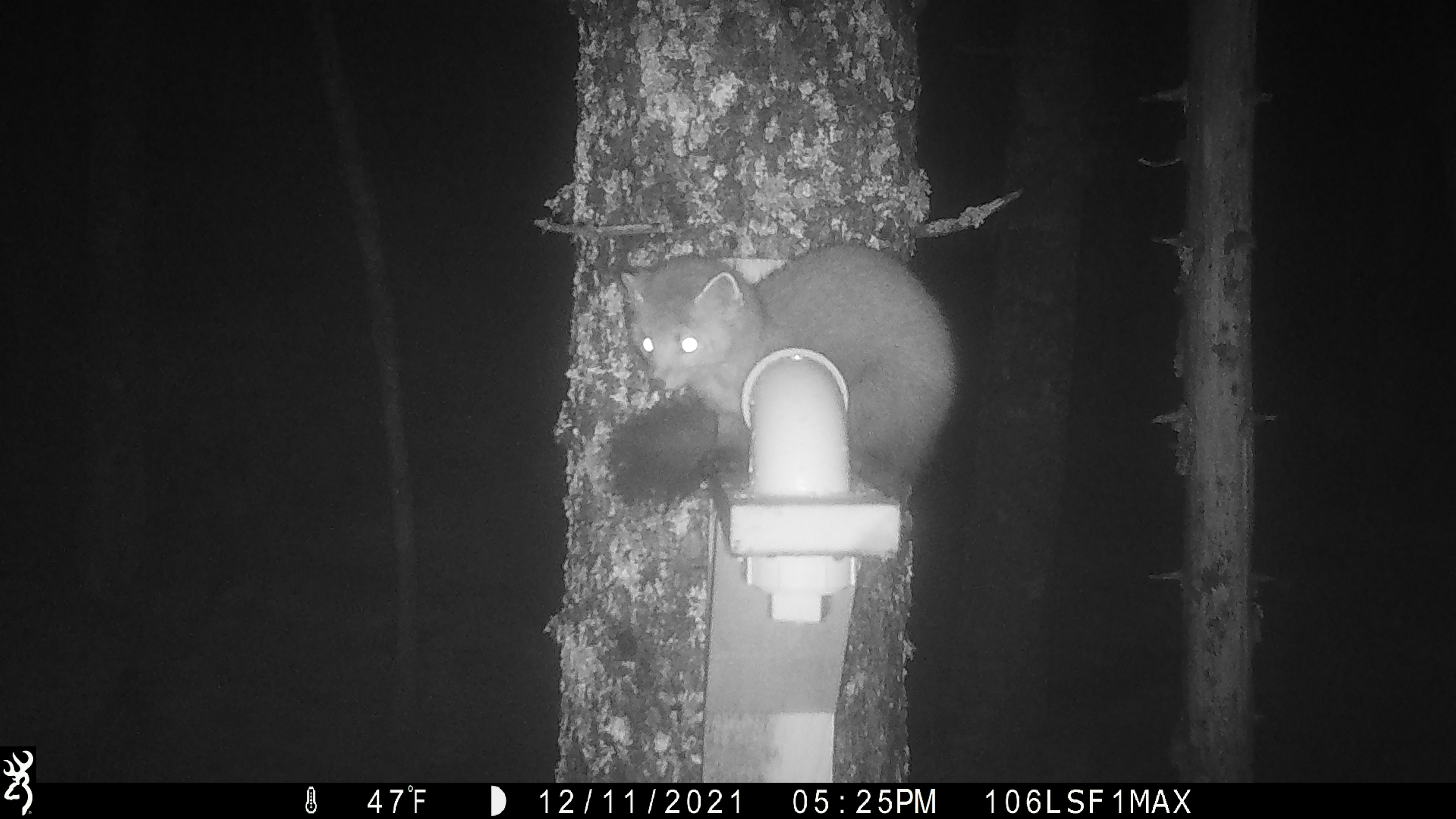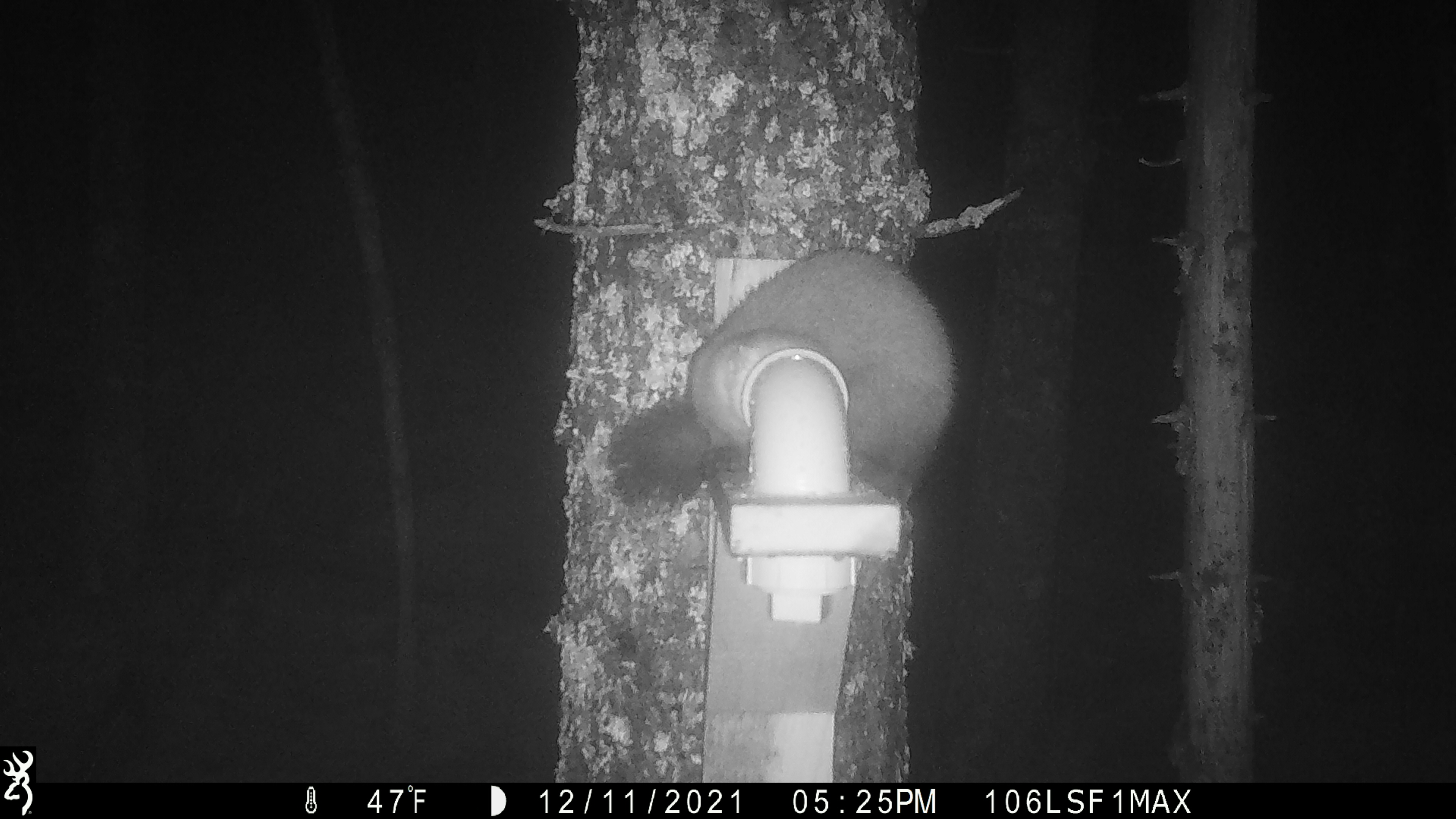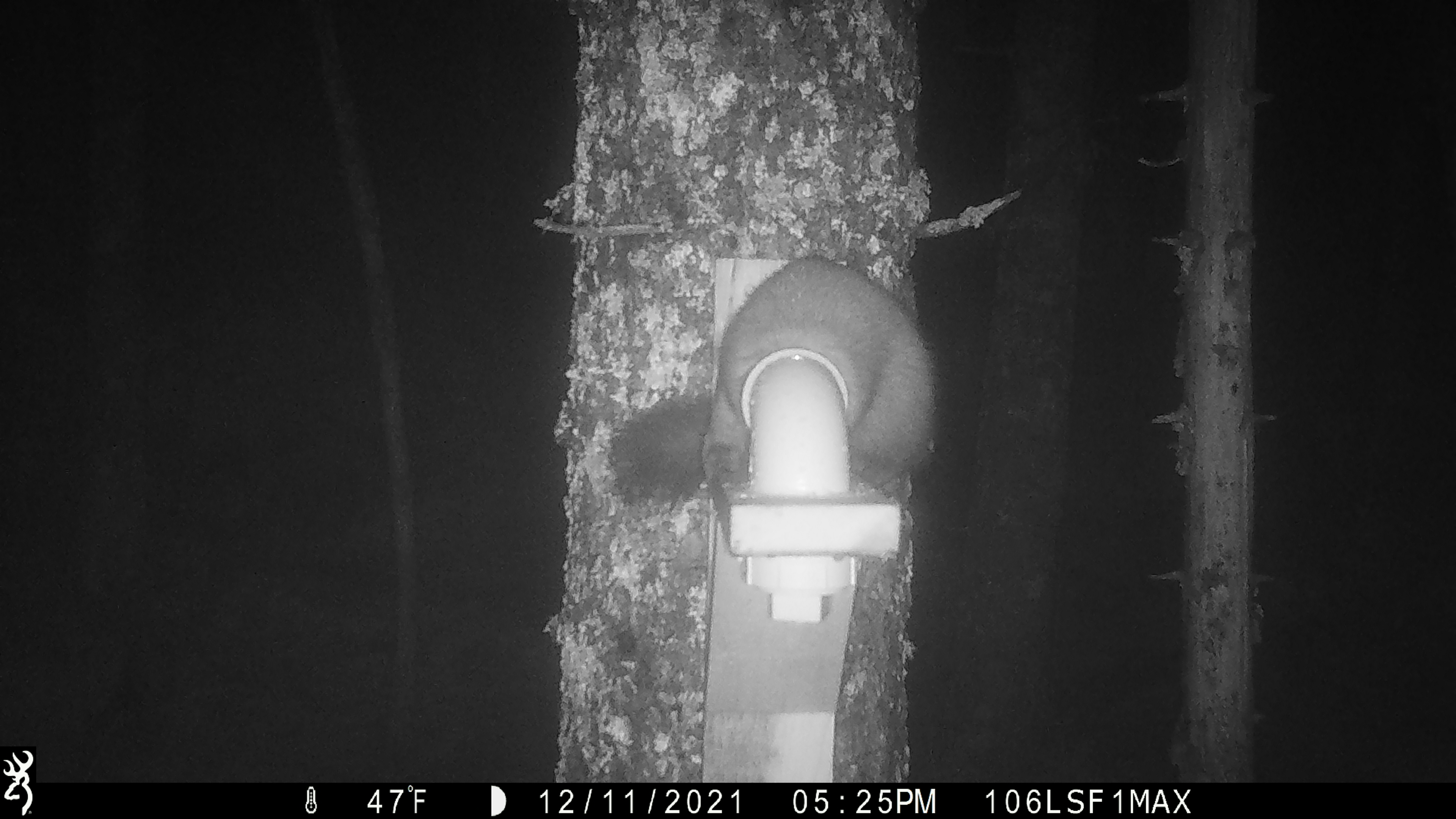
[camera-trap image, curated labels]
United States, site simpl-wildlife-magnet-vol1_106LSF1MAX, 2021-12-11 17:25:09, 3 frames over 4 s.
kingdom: Animalia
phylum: Chordata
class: Mammalia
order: Carnivora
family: Mustelidae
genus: Martes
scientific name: Martes americana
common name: american marten